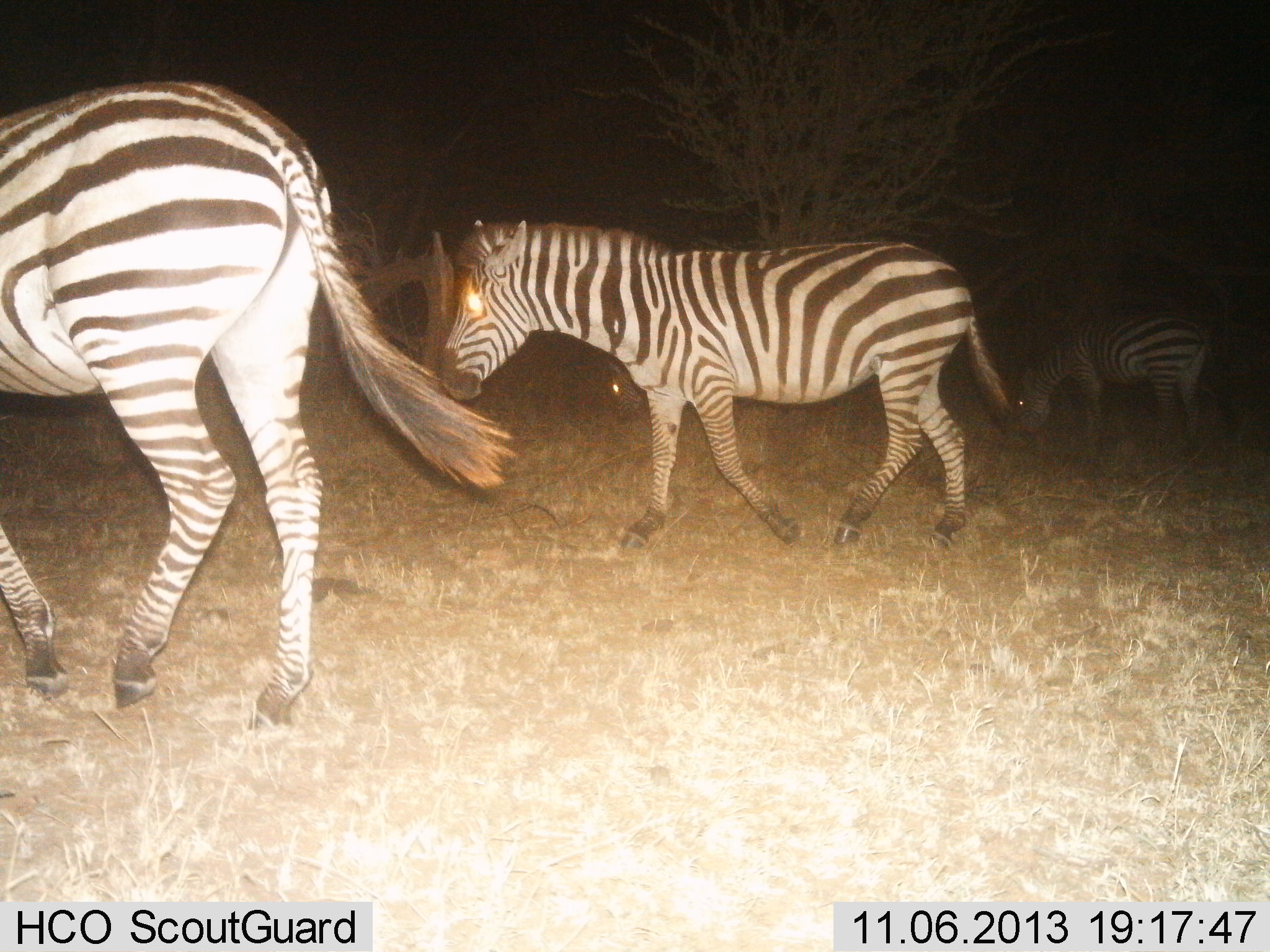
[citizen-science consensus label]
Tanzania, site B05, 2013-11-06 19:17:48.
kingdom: Animalia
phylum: Chordata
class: Mammalia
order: Perissodactyla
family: Equidae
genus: Equus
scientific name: Equus quagga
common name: plains zebra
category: zebra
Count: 4.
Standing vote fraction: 10%.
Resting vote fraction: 0%.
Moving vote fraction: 90%.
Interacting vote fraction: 0%.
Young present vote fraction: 0%.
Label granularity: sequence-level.